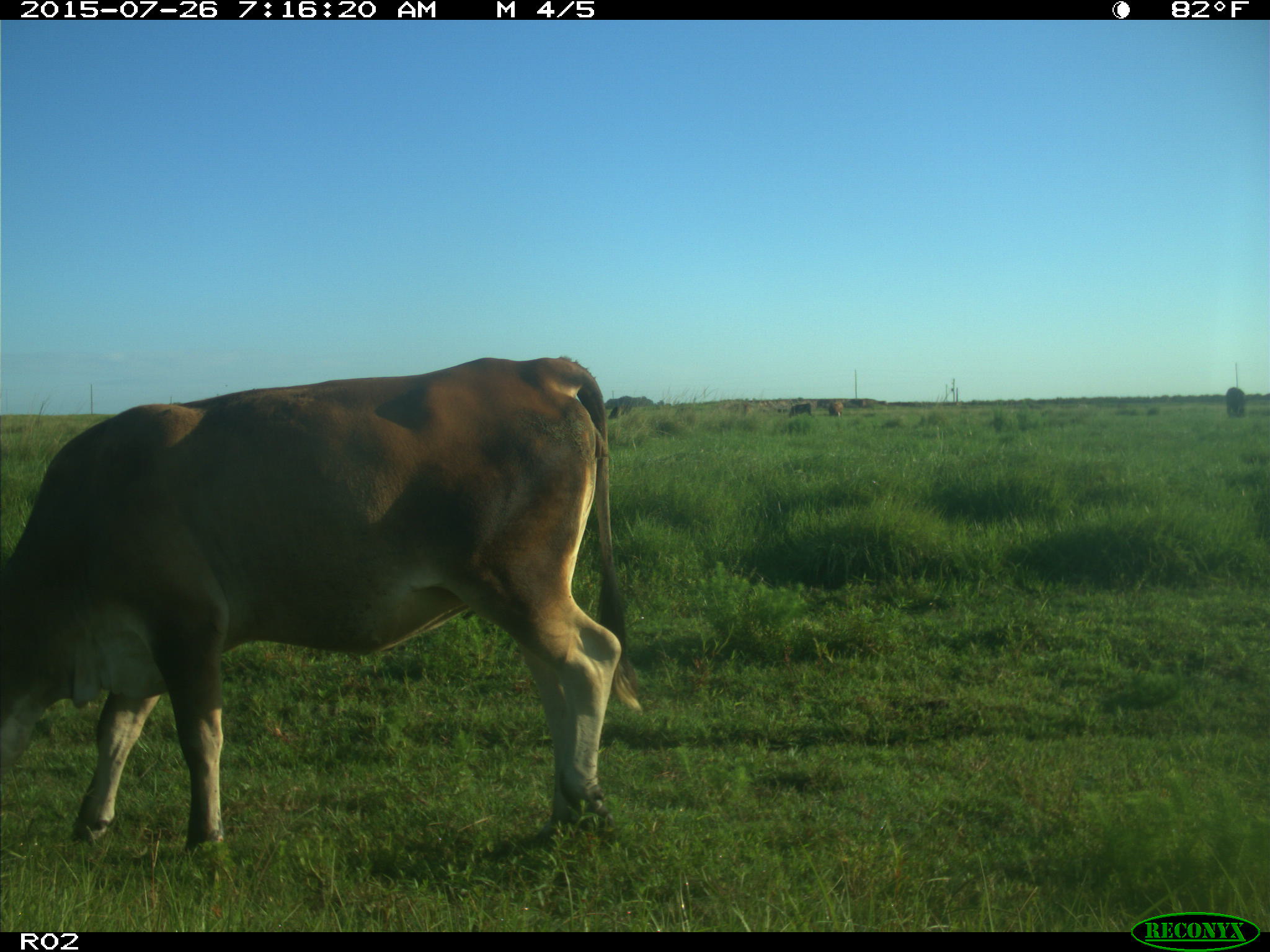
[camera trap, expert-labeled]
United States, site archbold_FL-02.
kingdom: Animalia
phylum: Chordata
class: Mammalia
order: Artiodactyla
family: Bovidae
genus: Bos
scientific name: Bos taurus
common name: domestic cow